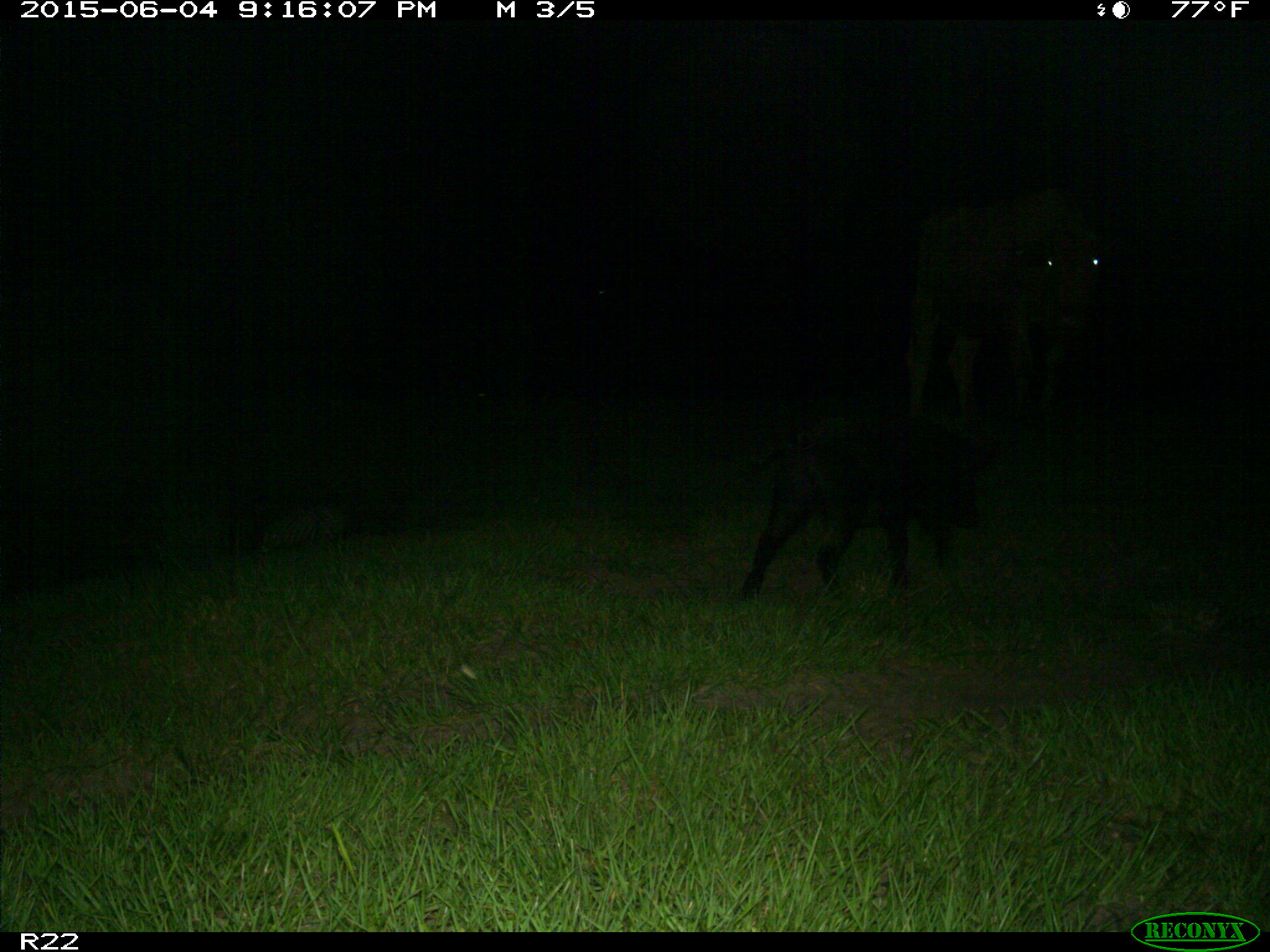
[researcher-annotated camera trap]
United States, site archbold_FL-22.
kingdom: Animalia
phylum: Chordata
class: Mammalia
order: Artiodactyla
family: Bovidae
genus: Bos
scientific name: Bos taurus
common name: domestic cow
Bos taurus (domestic cow).